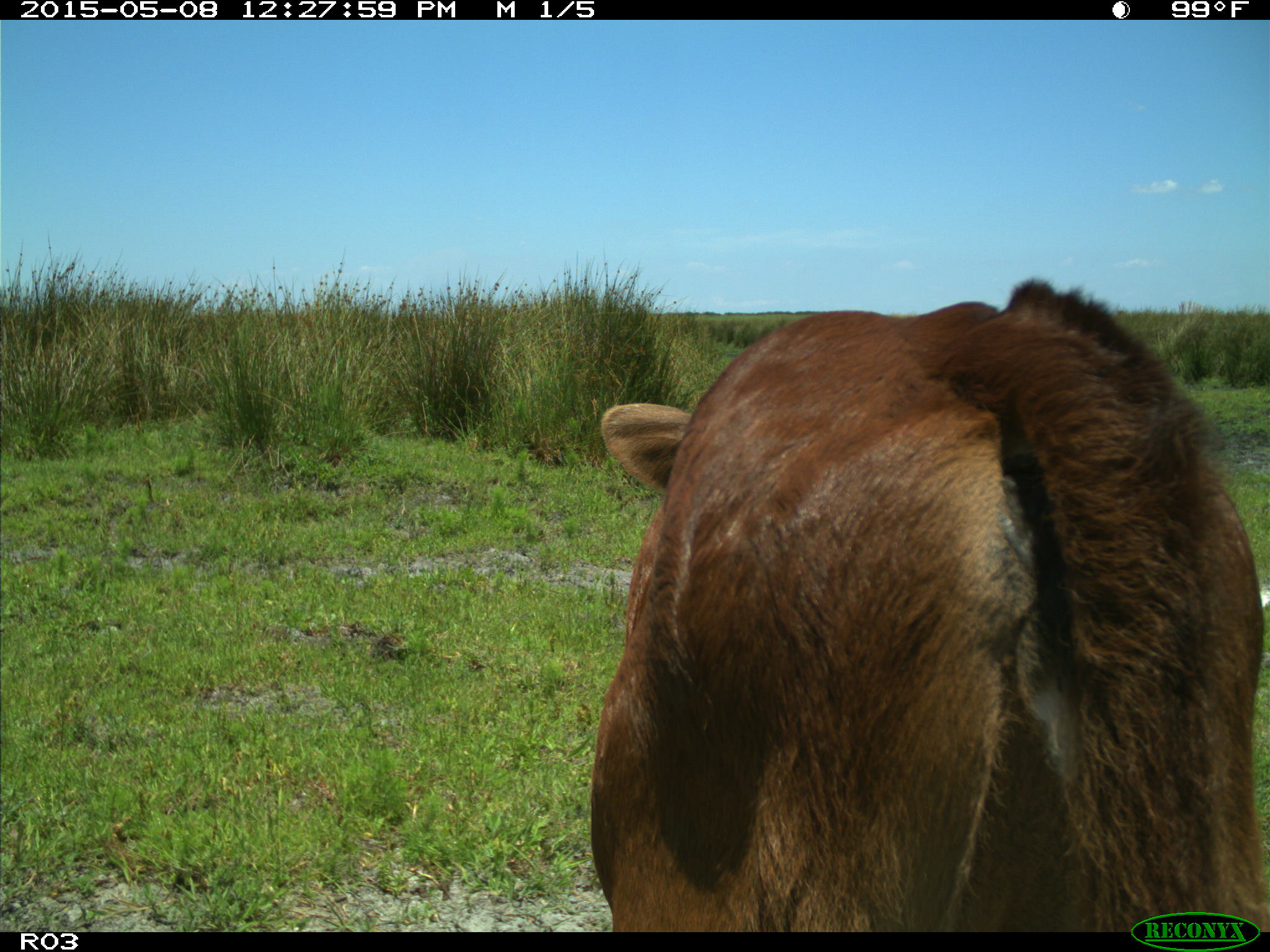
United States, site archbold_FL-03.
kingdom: Animalia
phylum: Chordata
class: Mammalia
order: Artiodactyla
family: Bovidae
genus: Bos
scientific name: Bos taurus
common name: domestic cow